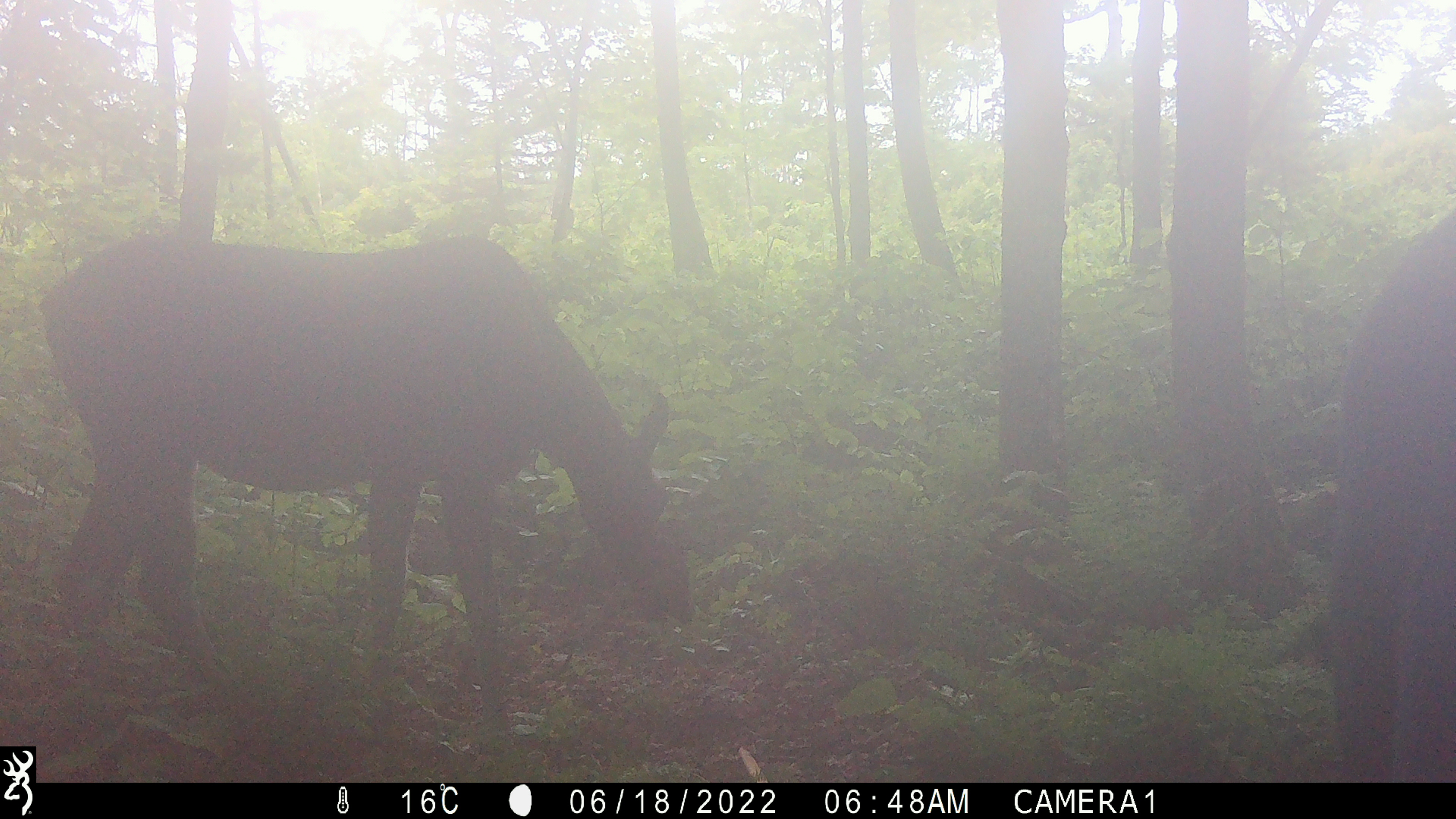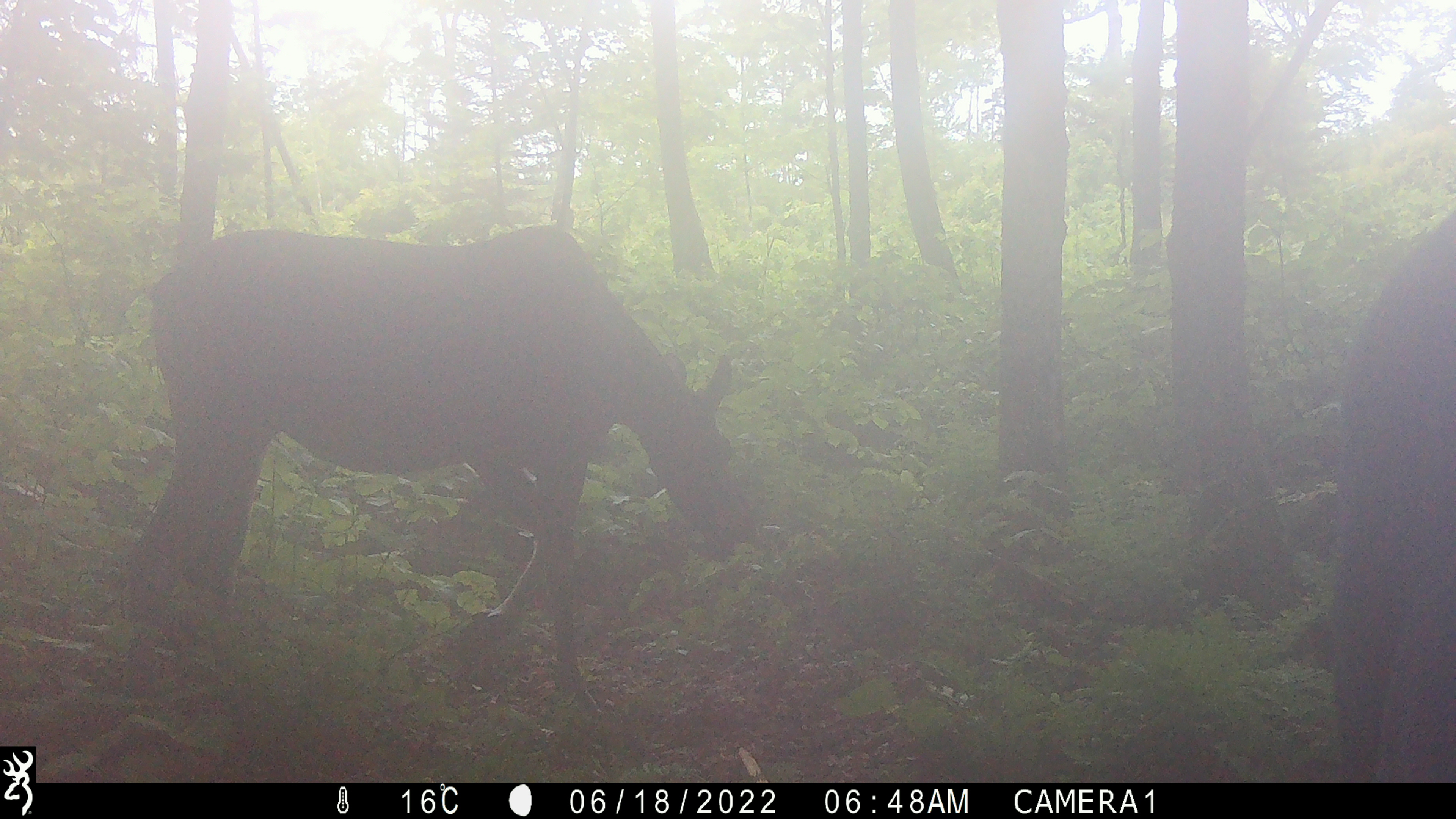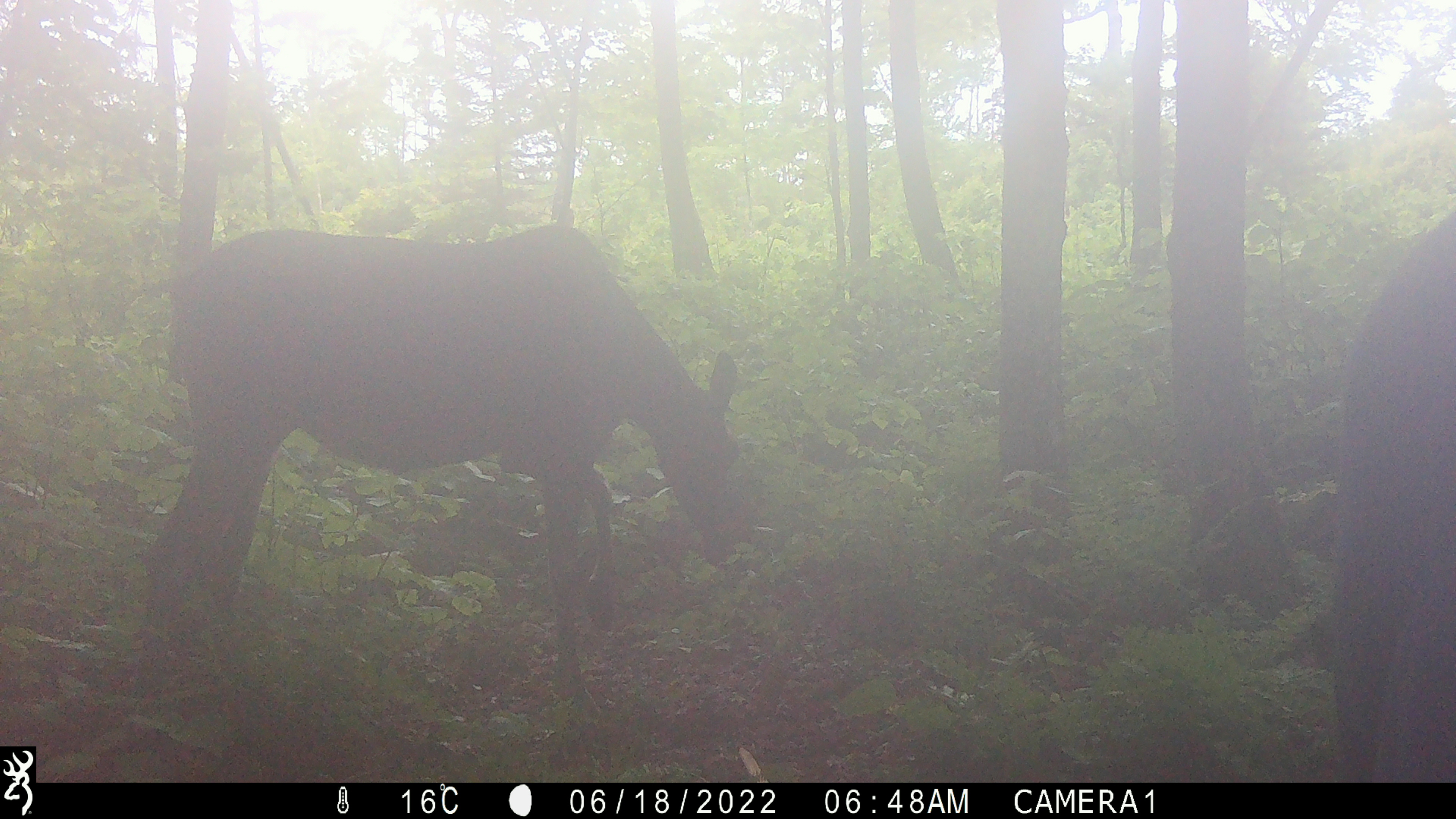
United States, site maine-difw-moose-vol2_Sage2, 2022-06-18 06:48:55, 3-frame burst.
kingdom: Animalia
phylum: Chordata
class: Mammalia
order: Artiodactyla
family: Cervidae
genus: Alces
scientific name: Alces alces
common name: moose